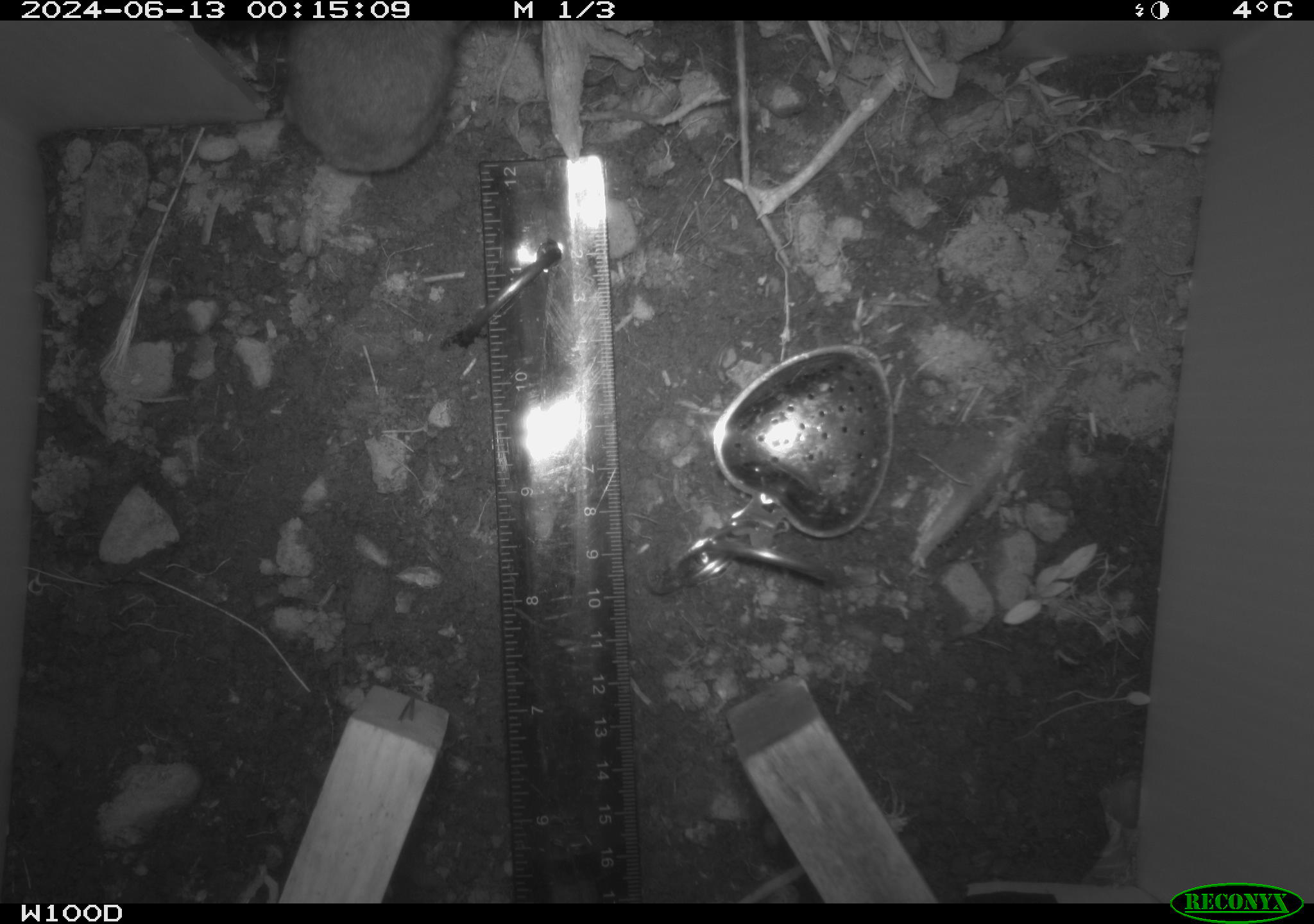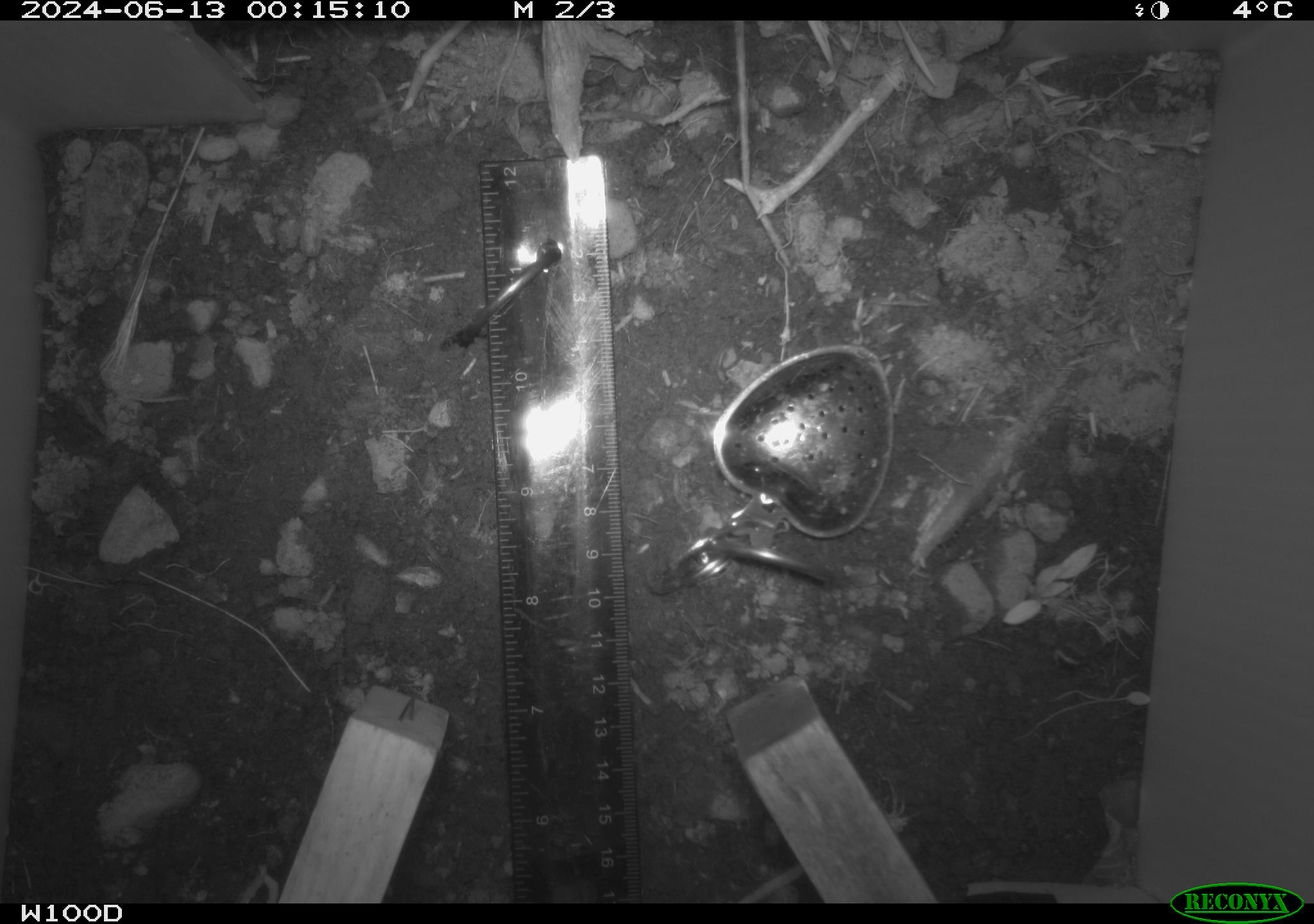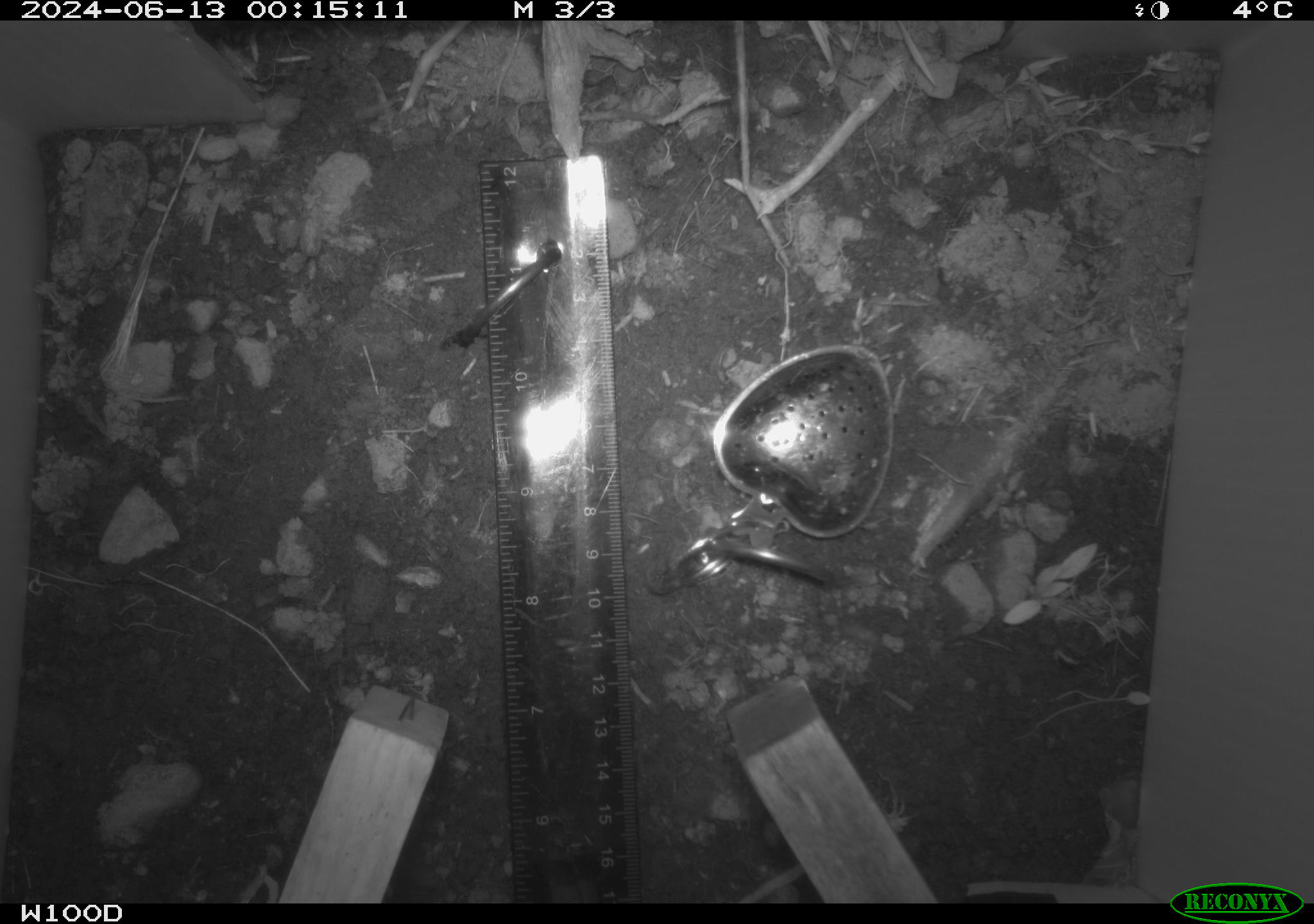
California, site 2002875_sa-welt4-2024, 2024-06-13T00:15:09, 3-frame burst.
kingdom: Animalia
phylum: Chordata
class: Mammalia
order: Rodentia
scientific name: Rodentia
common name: rodent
Rodent (Rodentia).